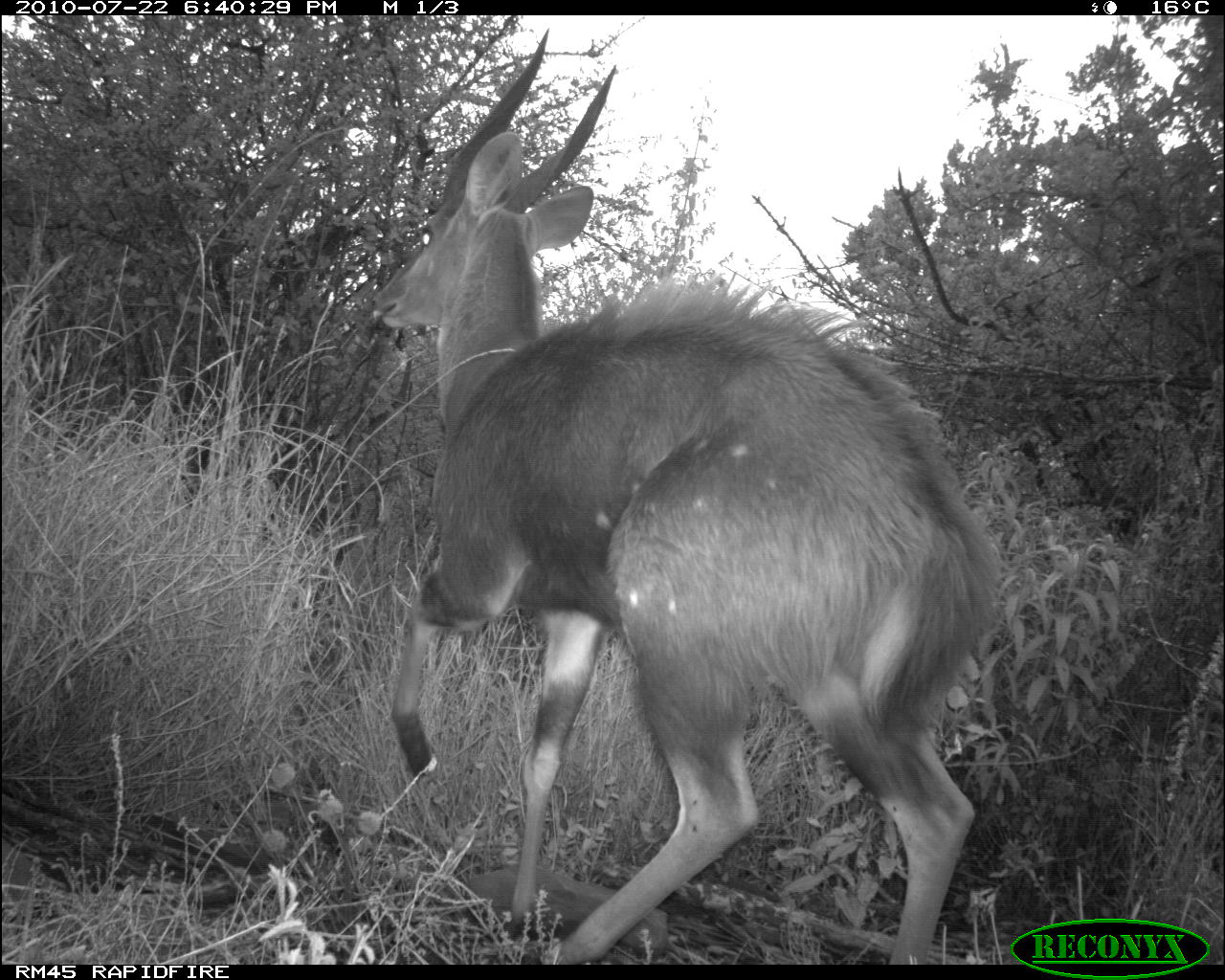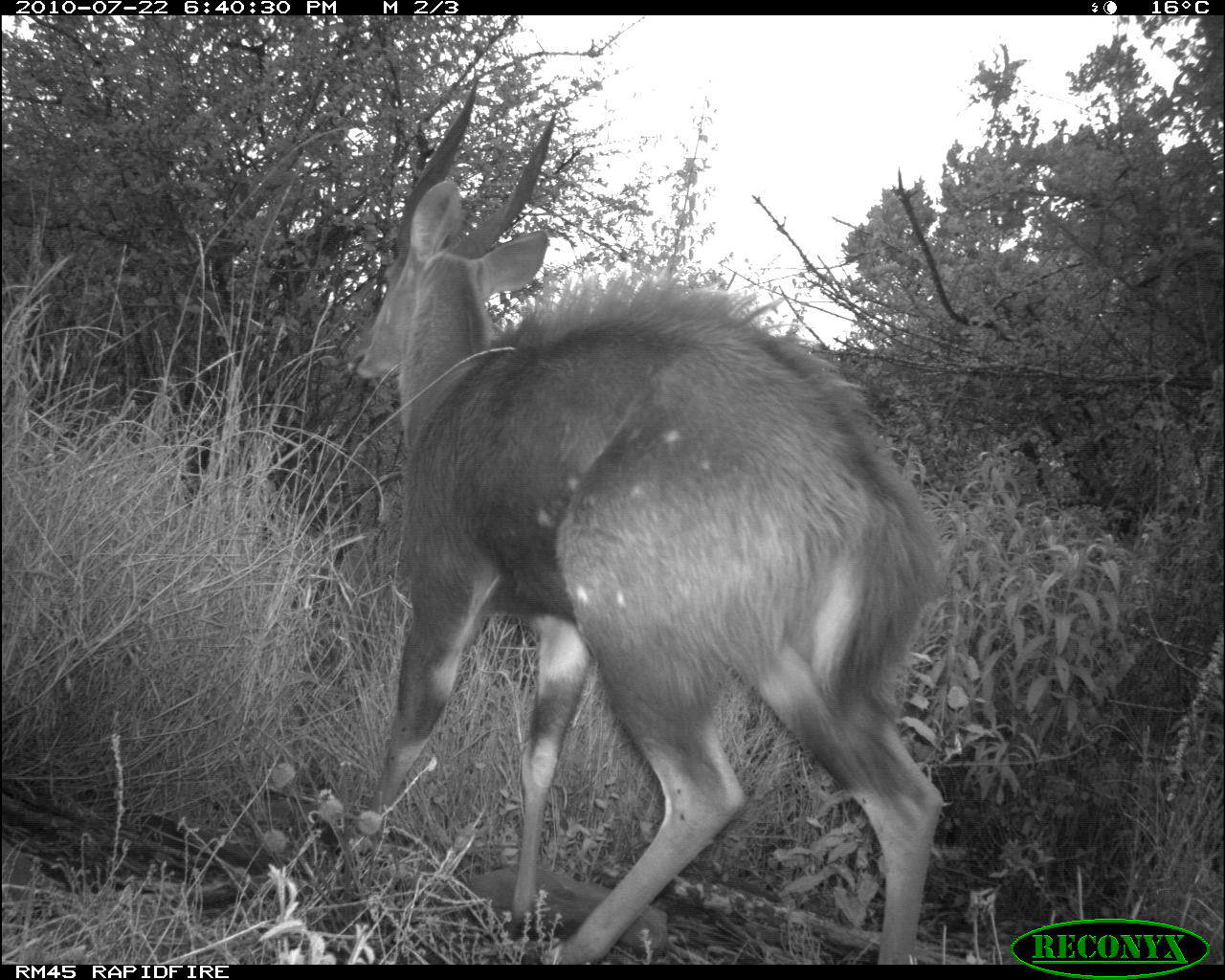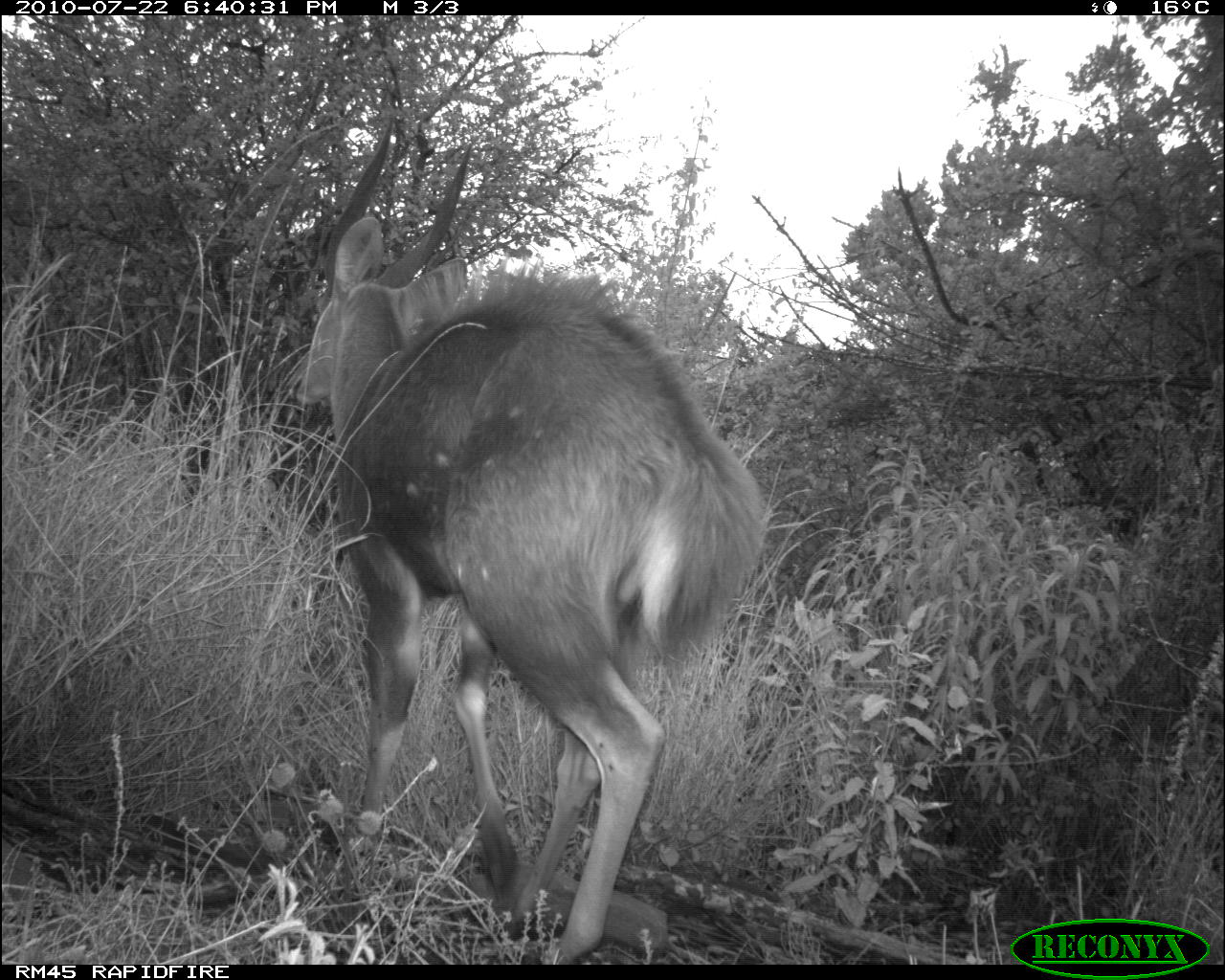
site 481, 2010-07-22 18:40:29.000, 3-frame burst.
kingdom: Animalia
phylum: Chordata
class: Mammalia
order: Artiodactyla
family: Bovidae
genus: Tragelaphus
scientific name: Tragelaphus scriptus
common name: bushbuck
Tragelaphus scriptus (bushbuck), count 1.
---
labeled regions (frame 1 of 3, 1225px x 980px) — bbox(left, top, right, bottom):
tragelaphus scriptus: bbox(367, 29, 1002, 962)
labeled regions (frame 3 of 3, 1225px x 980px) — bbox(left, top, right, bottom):
tragelaphus scriptus: bbox(298, 210, 769, 961)